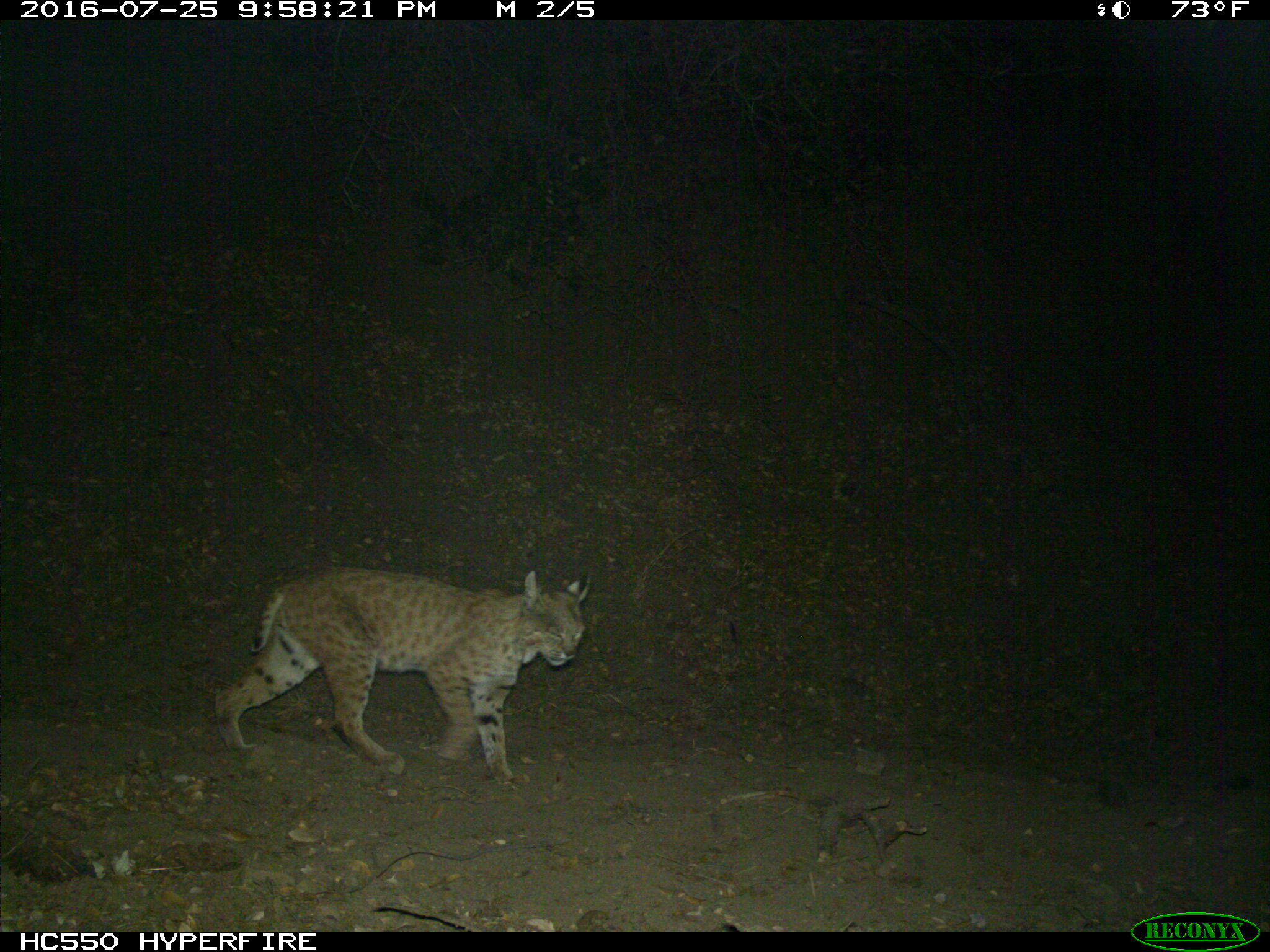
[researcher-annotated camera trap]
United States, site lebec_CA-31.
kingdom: Animalia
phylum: Chordata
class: Mammalia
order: Carnivora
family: Felidae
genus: Lynx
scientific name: Lynx rufus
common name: bobcat